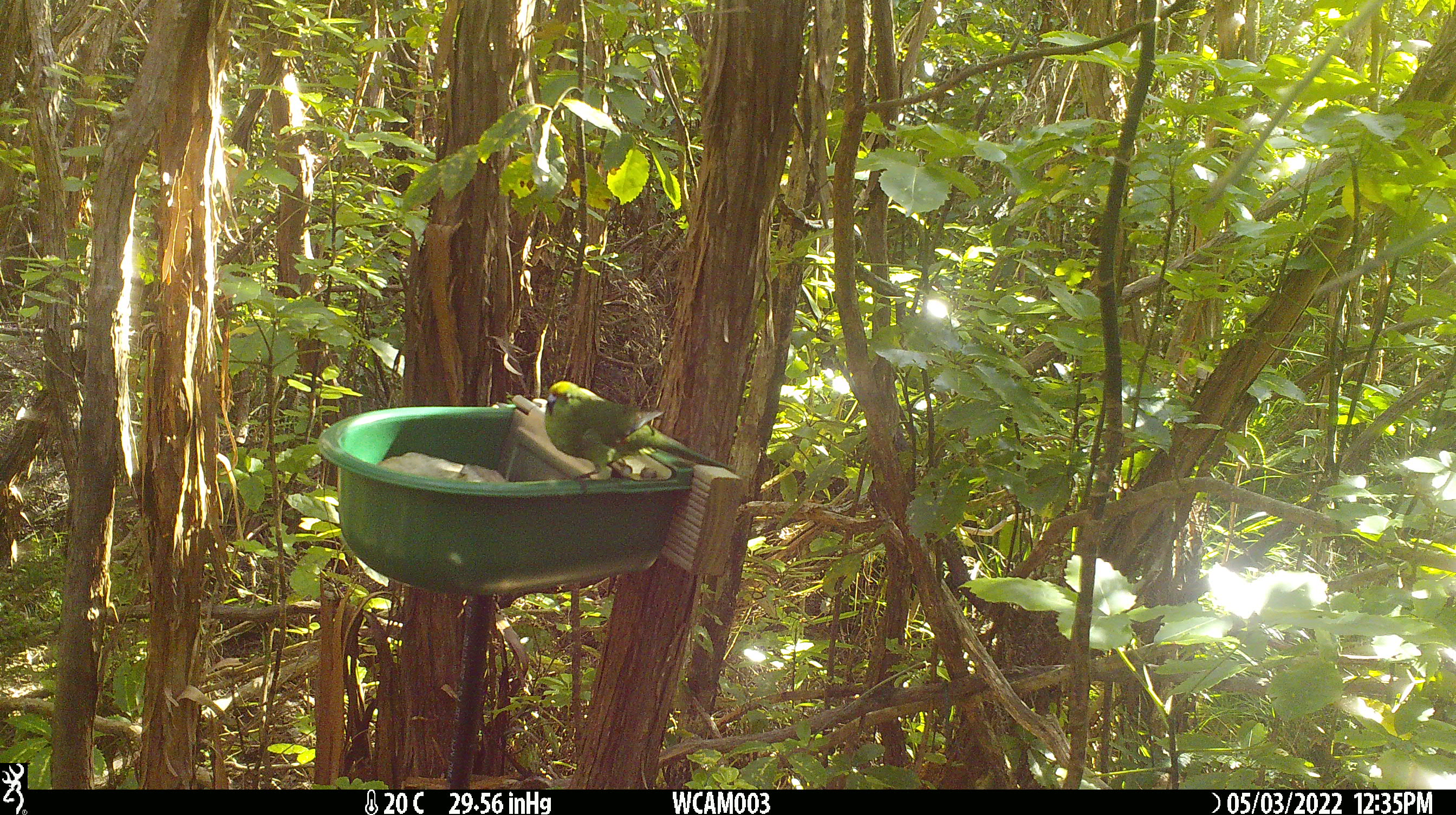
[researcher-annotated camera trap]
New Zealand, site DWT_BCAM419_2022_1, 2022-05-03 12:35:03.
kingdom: Animalia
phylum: Chordata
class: Aves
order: Psittaciformes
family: Psittaculidae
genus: Cyanoramphus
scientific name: Cyanoramphus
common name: parakeet